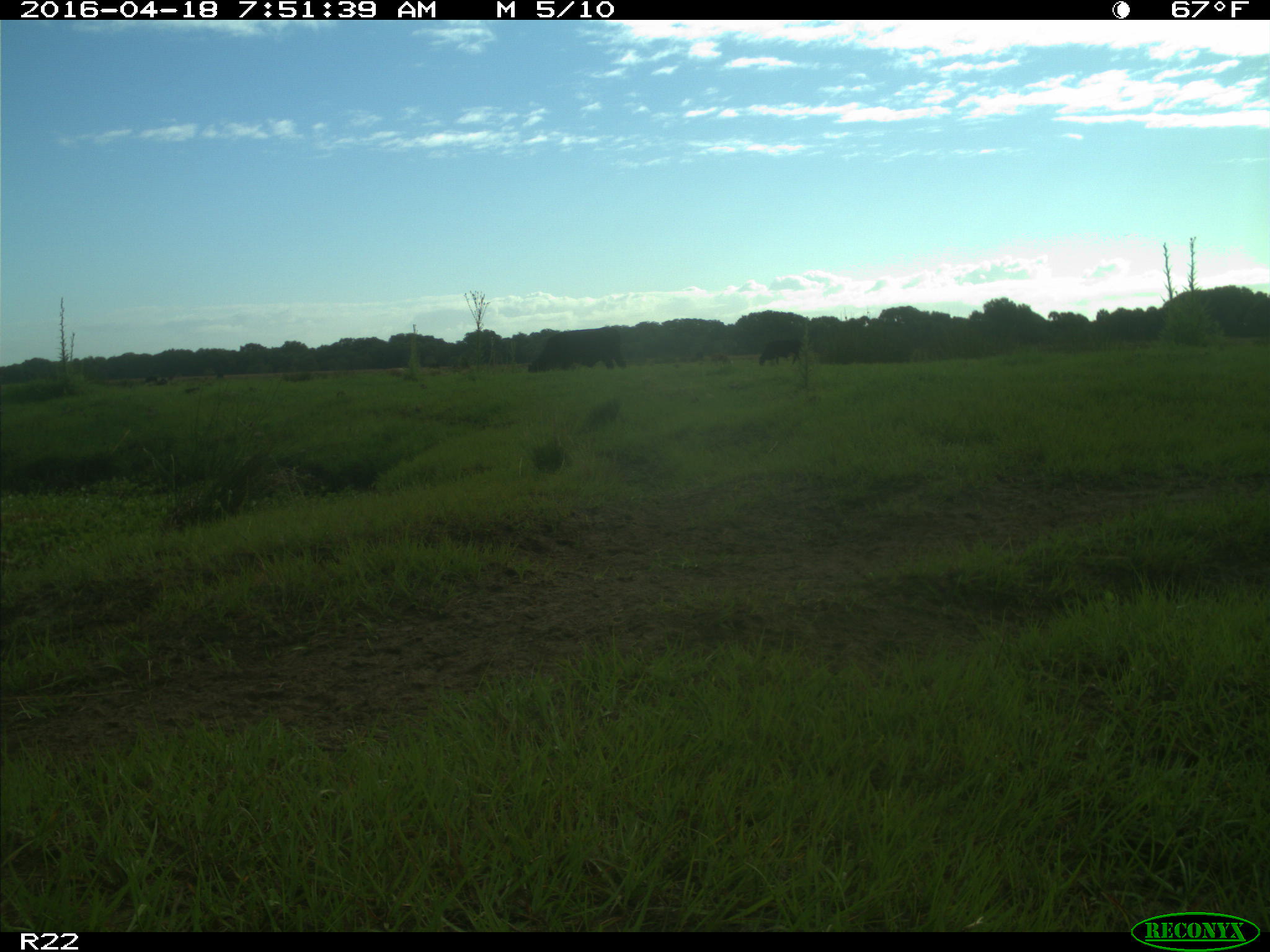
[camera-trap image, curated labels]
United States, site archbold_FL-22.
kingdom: Animalia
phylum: Chordata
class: Mammalia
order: Artiodactyla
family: Bovidae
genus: Bos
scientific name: Bos taurus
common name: domestic cow